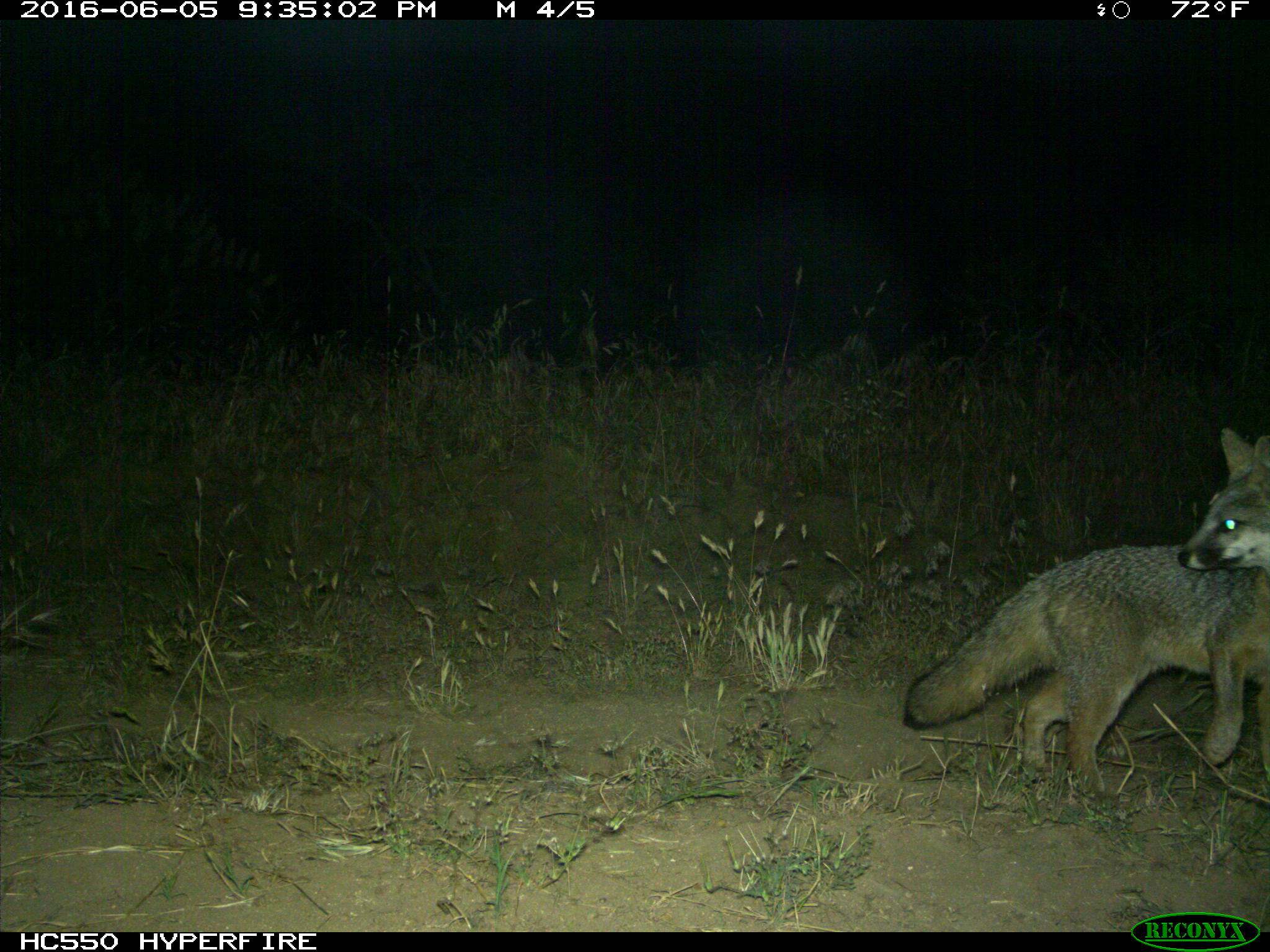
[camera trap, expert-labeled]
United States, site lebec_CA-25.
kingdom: Animalia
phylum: Chordata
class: Mammalia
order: Carnivora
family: Canidae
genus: Urocyon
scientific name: Urocyon cinereoargenteus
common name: gray fox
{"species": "Urocyon cinereoargenteus (gray fox)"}